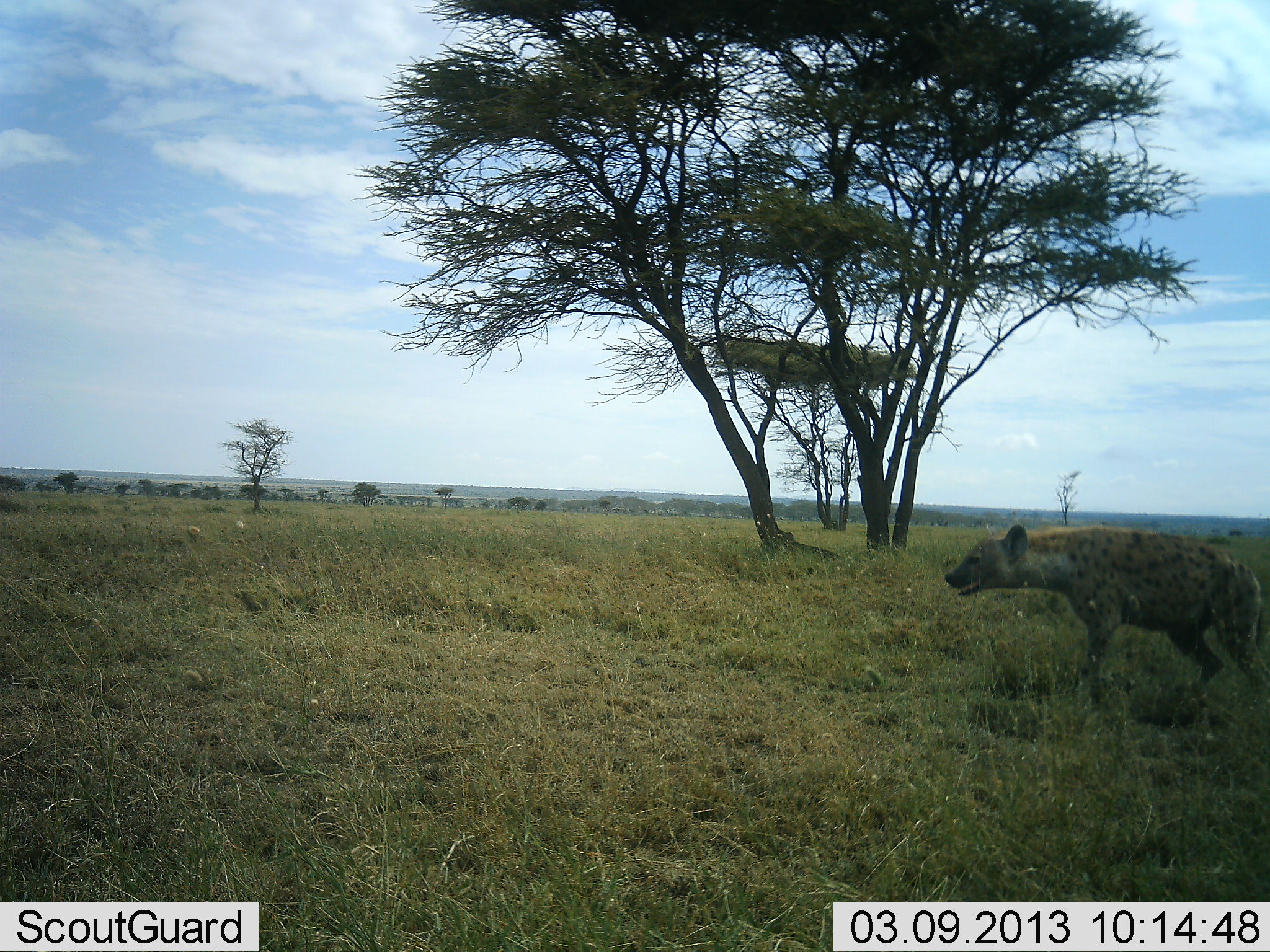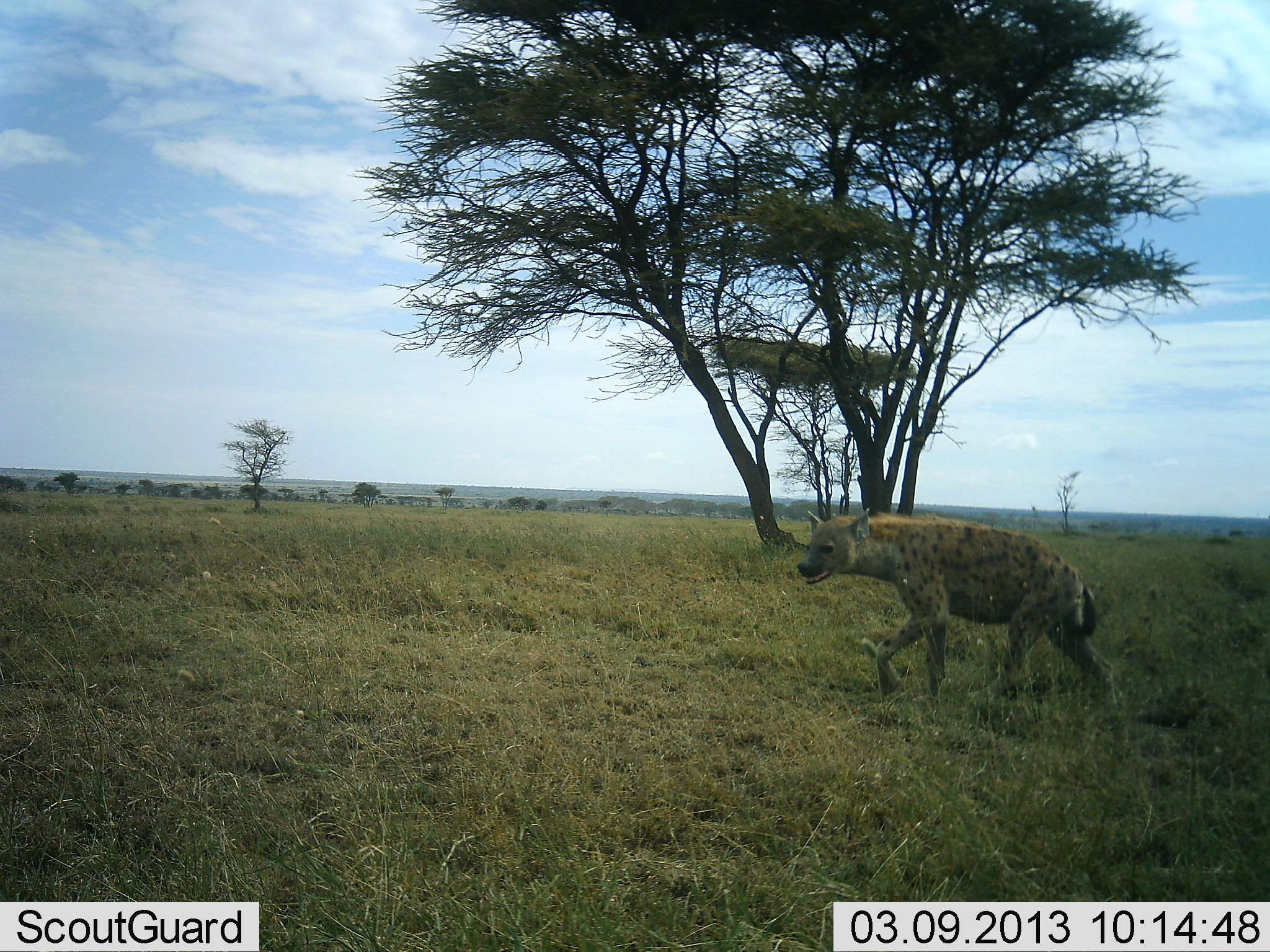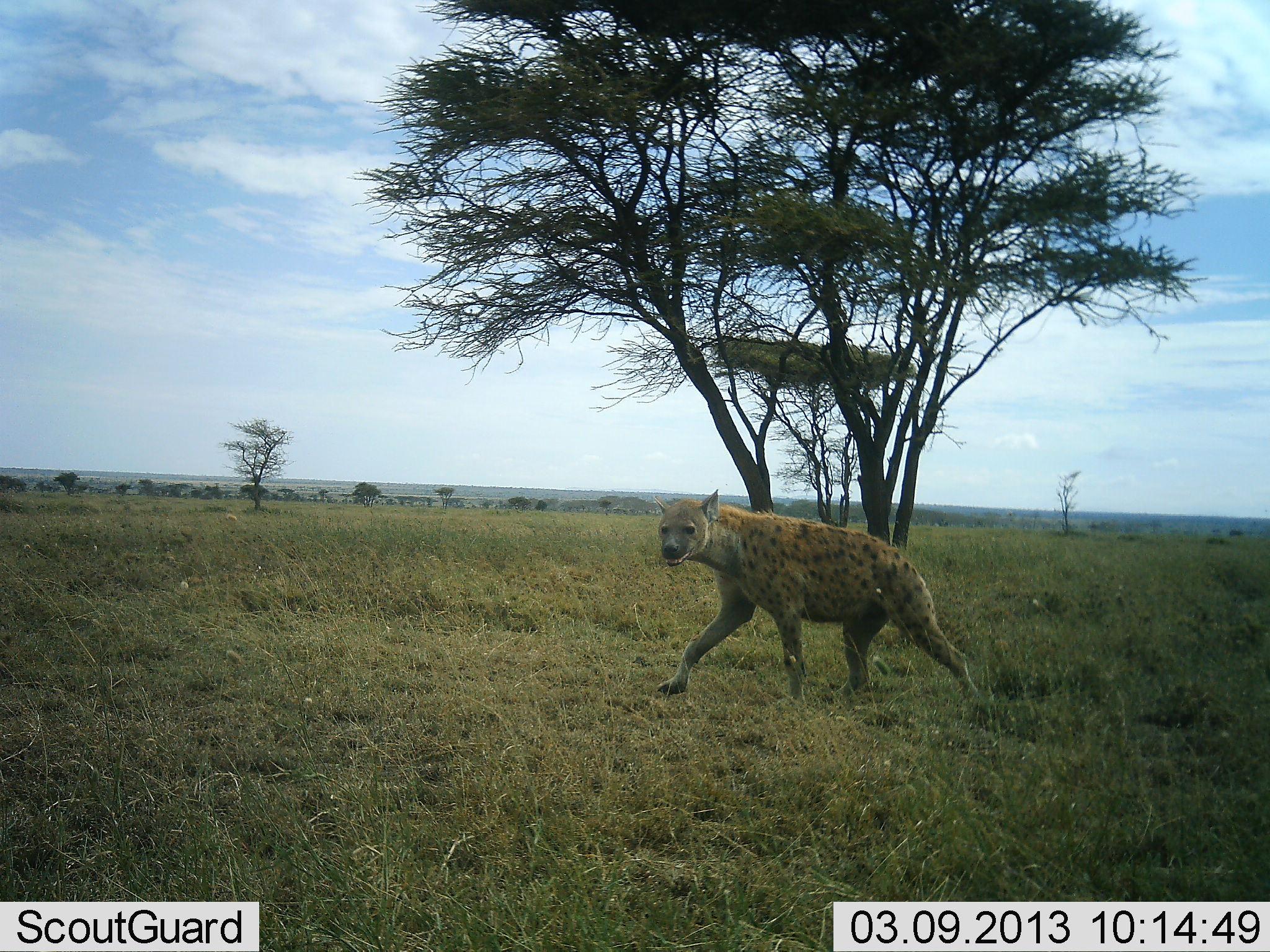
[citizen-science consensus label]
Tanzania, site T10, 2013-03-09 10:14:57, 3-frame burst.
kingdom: Animalia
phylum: Chordata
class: Mammalia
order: Carnivora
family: Hyaenidae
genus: Crocuta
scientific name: Crocuta crocuta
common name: spotted hyena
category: hyenaspotted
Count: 1.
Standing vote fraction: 9%.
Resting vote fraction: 0%.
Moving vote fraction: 97%.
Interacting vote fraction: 3%.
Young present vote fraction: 0%.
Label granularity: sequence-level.